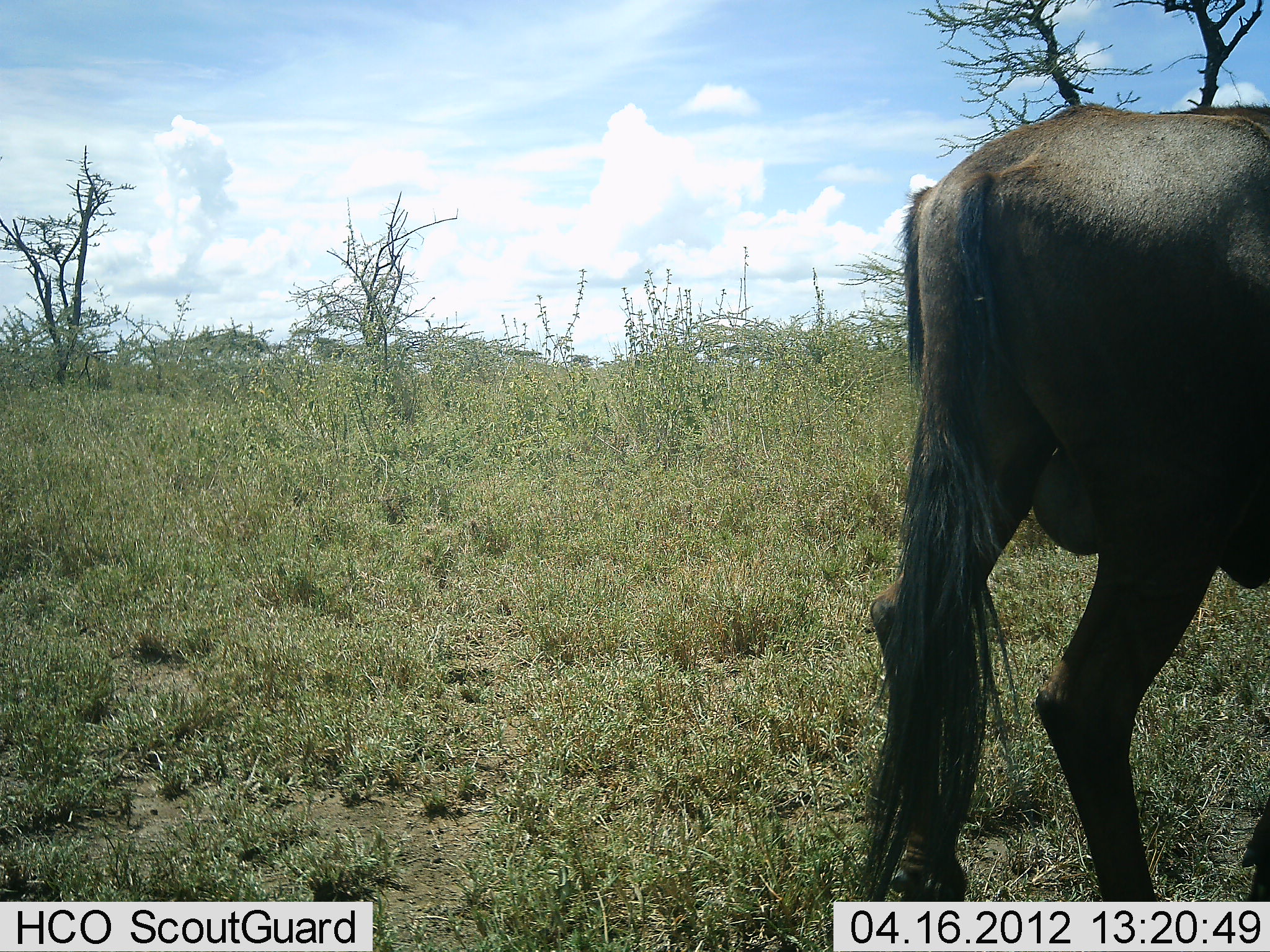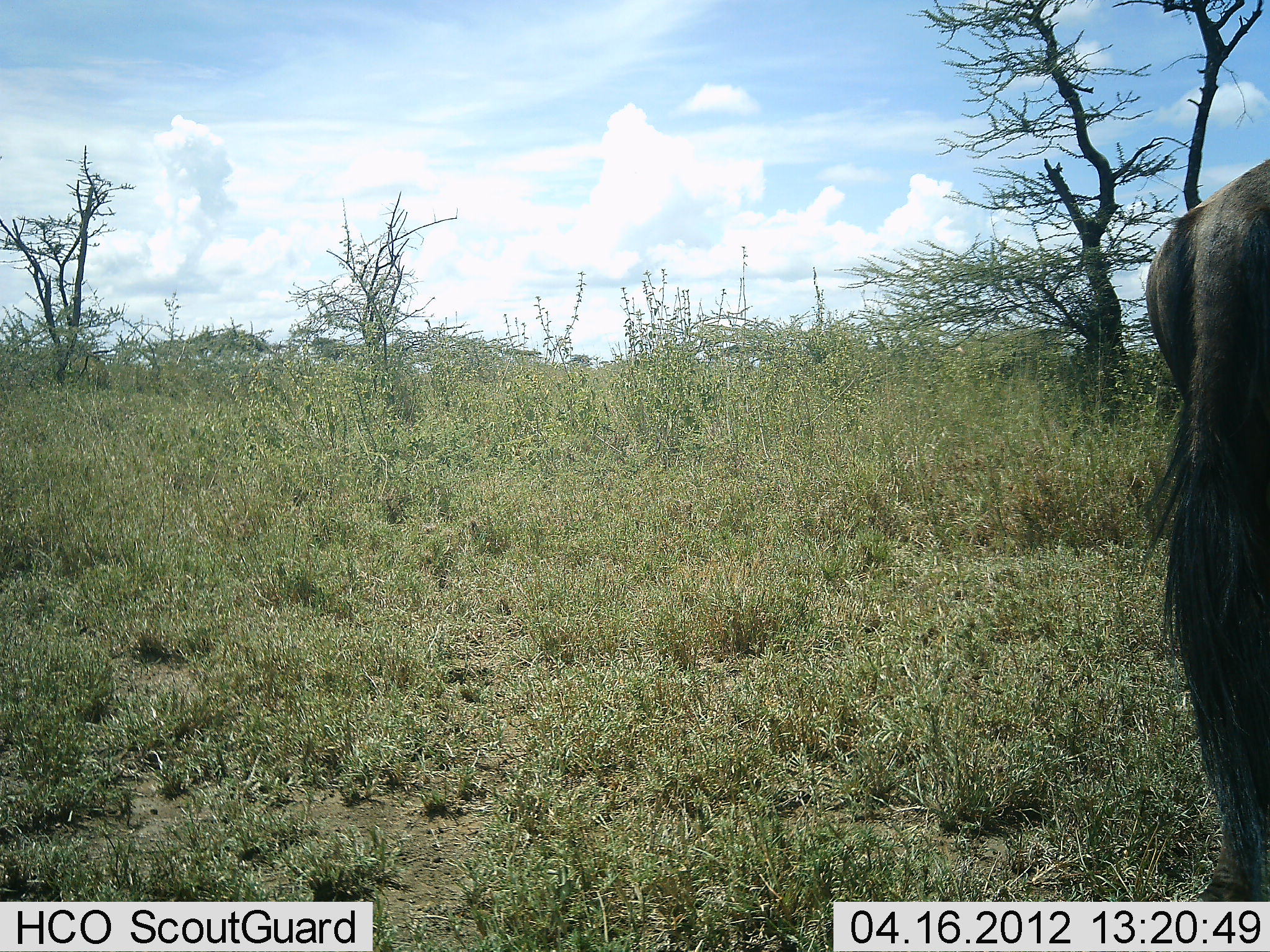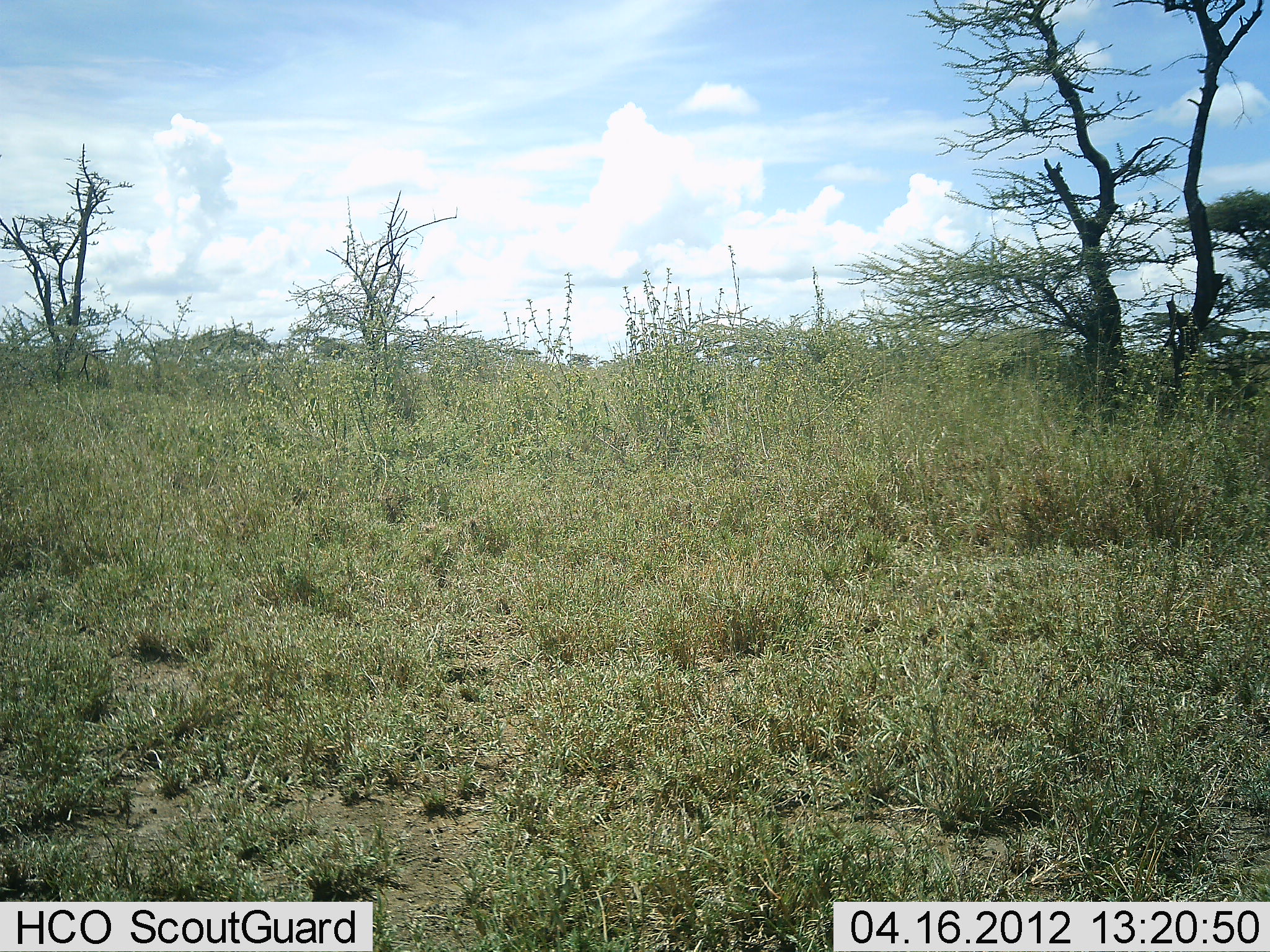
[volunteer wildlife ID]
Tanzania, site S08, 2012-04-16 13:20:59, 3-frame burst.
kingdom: Animalia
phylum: Chordata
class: Mammalia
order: Artiodactyla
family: Bovidae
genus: Connochaetes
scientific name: Connochaetes taurinus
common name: blue wildebeest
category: wildebeest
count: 1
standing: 31%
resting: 0%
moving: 75%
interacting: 0%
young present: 0%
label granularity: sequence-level